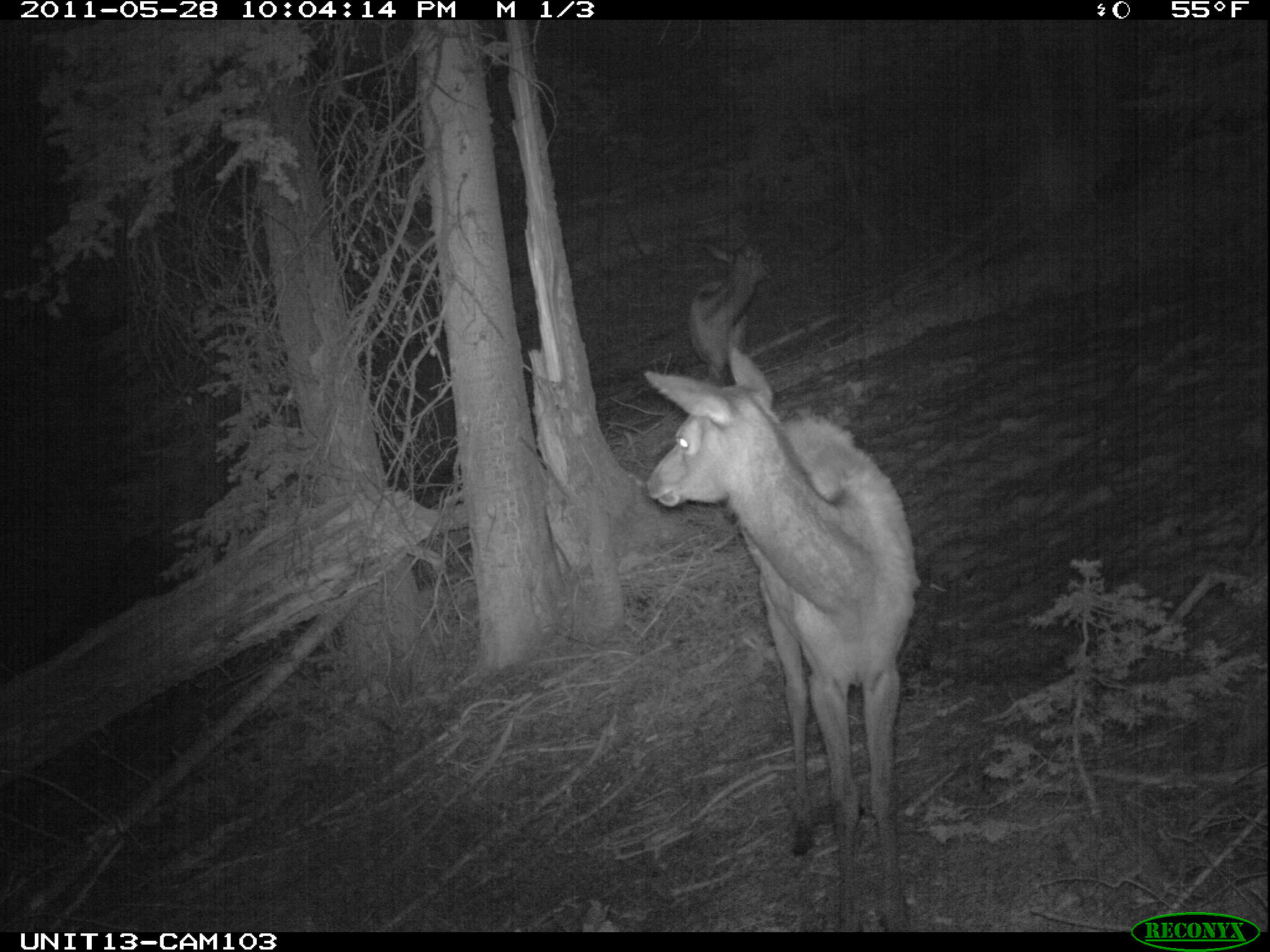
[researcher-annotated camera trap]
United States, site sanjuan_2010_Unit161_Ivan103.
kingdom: Animalia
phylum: Chordata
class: Mammalia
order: Artiodactyla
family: Cervidae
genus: Cervus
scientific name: Cervus elaphus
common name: red deer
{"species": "Cervus elaphus (red deer)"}